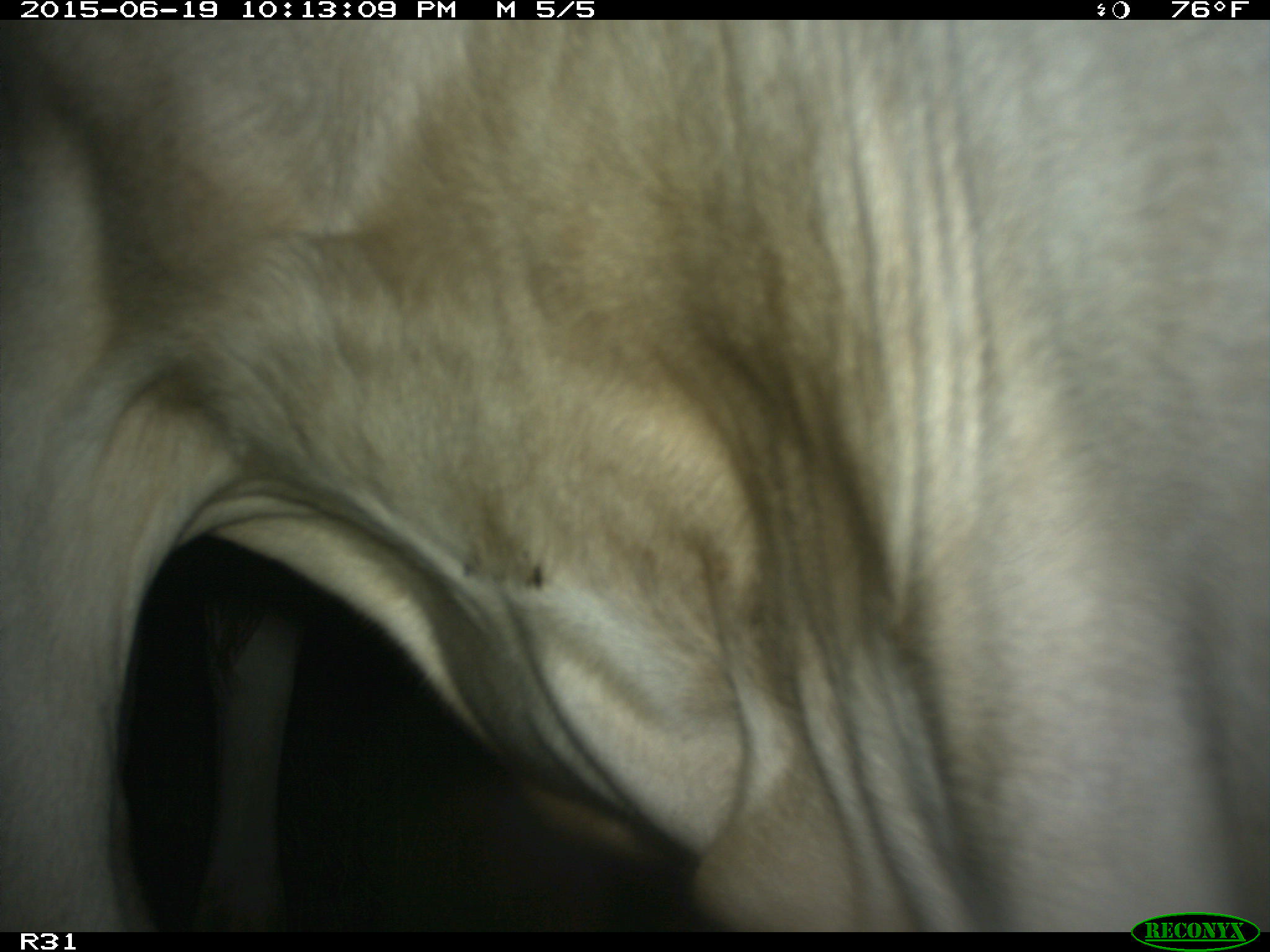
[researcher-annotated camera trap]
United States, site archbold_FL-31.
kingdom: Animalia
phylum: Chordata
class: Mammalia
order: Artiodactyla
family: Bovidae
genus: Bos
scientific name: Bos taurus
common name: domestic cow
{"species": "Bos taurus (domestic cow)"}